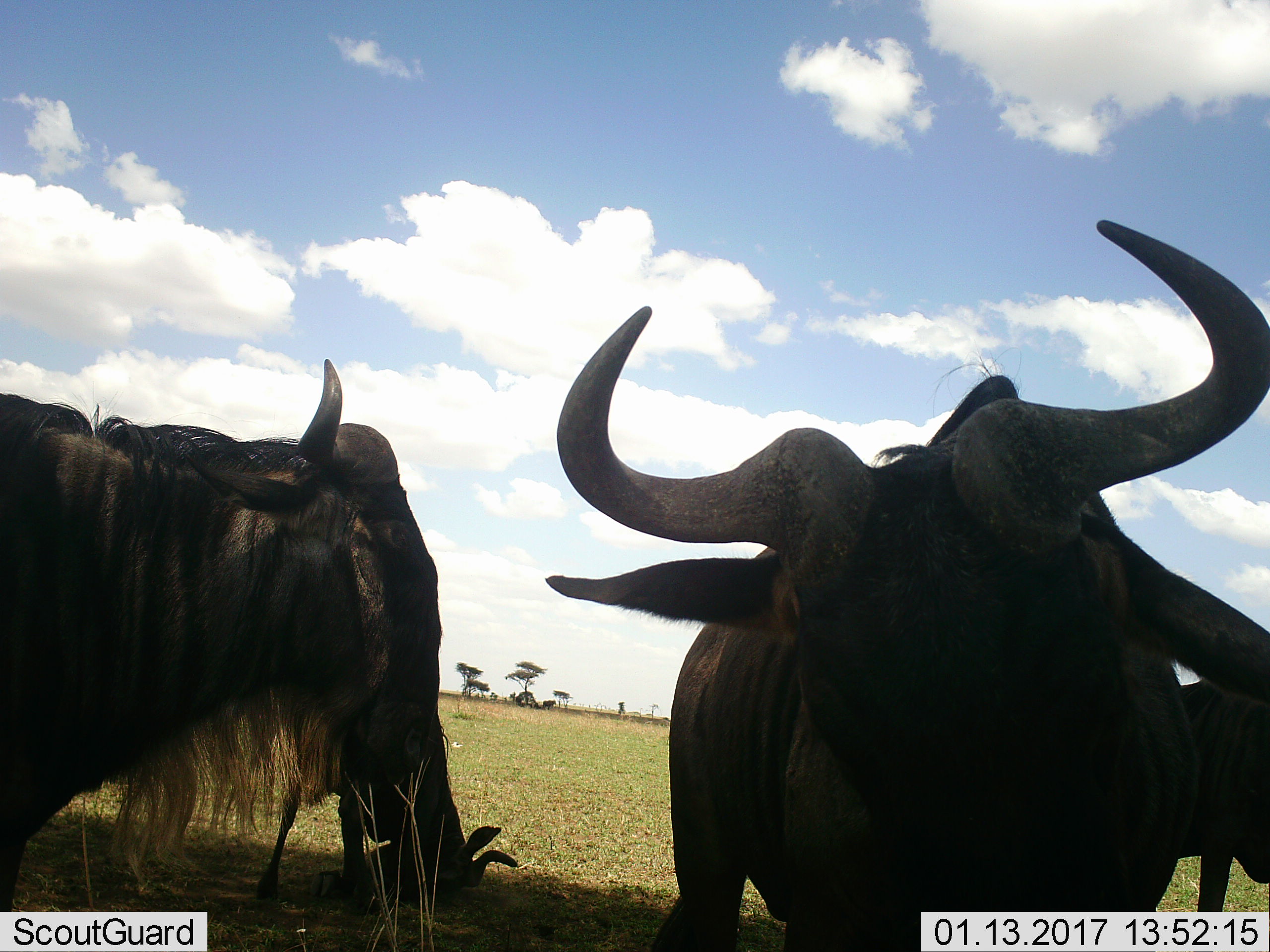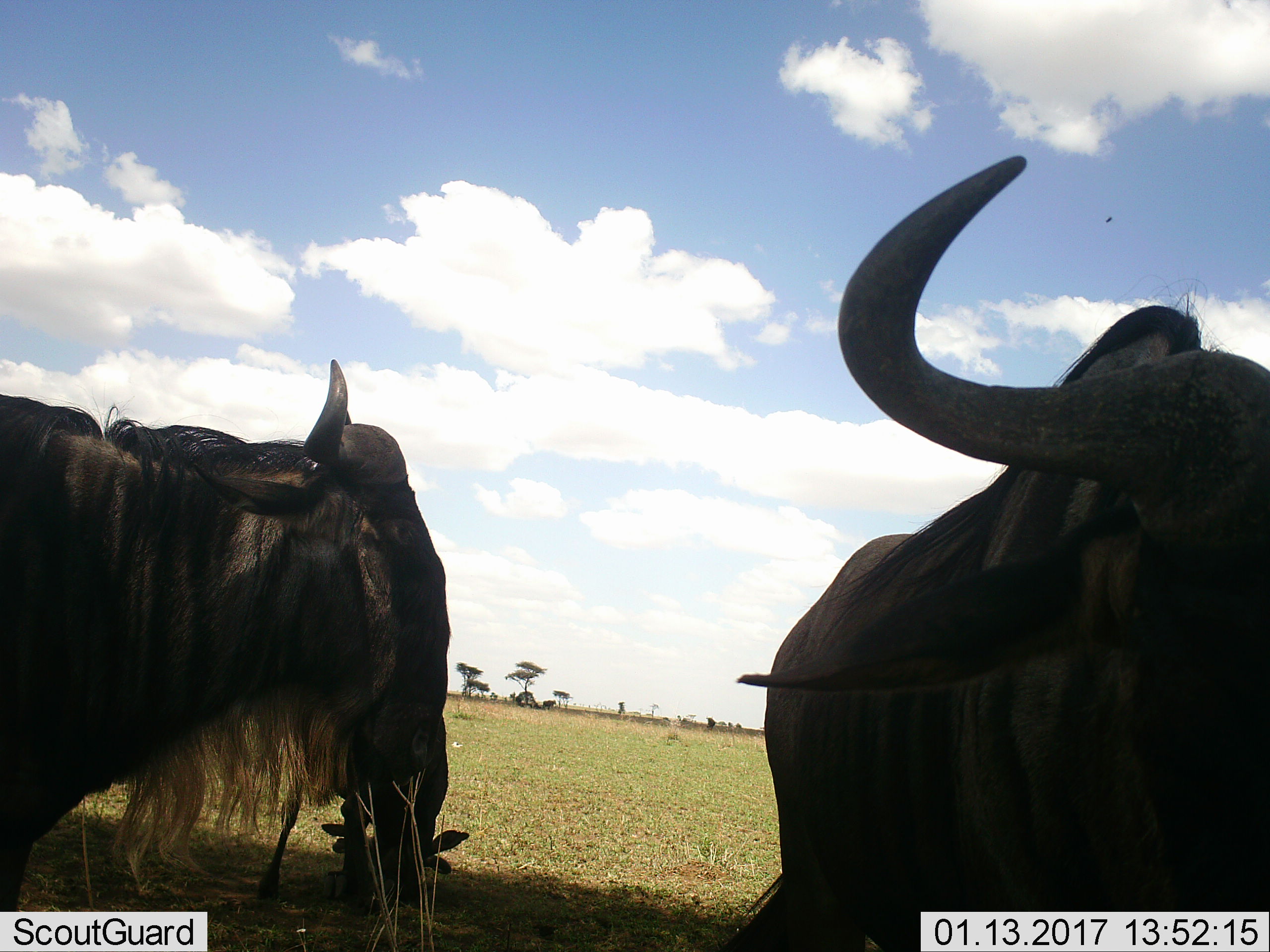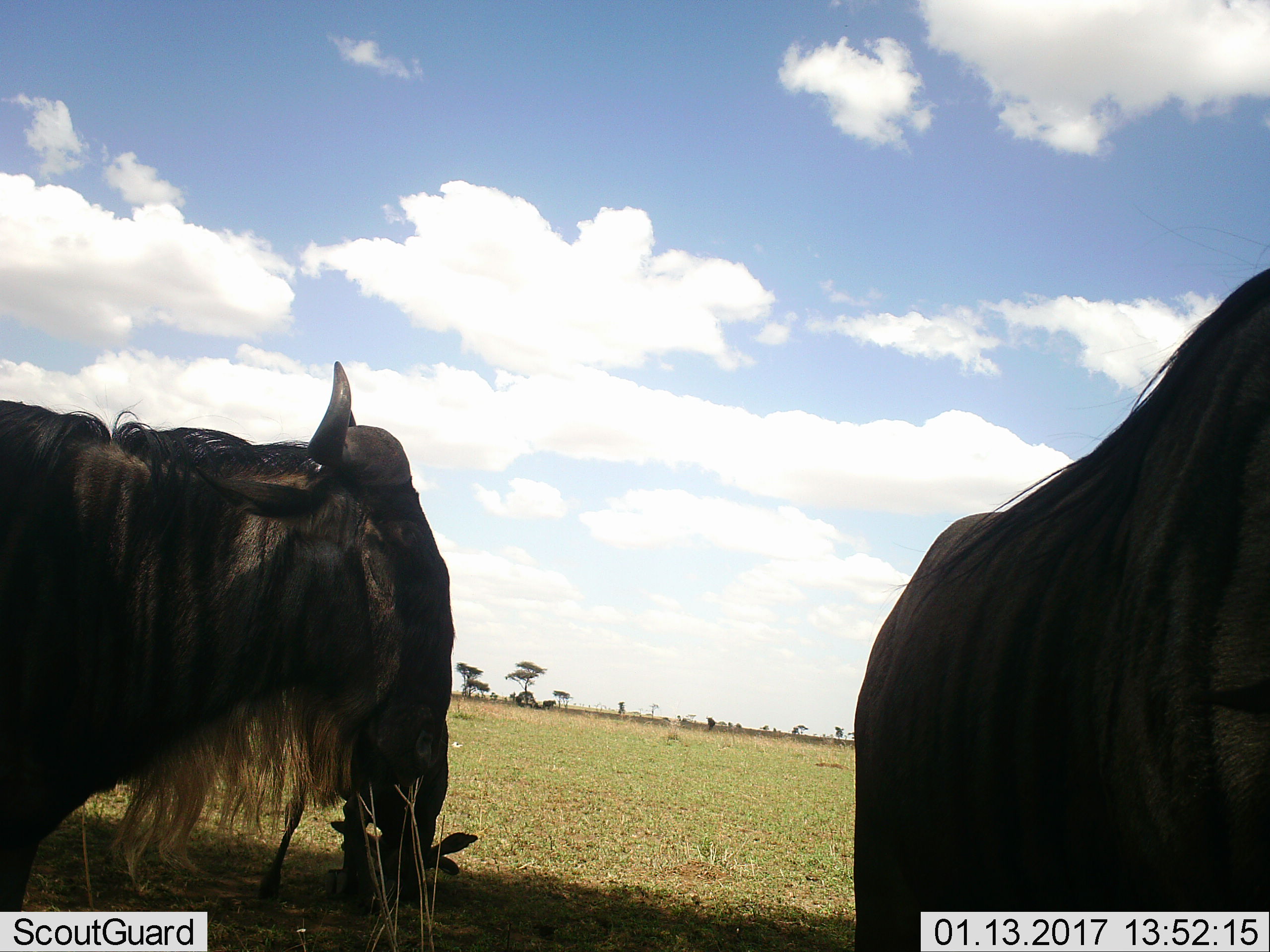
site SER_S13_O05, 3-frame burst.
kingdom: Animalia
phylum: Chordata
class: Mammalia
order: Artiodactyla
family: Bovidae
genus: Connochaetes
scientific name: Connochaetes taurinus taurinus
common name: blue wildebeest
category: wildebeestblue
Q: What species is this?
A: Wildebeestblue (blue wildebeest) (Connochaetes taurinus taurinus).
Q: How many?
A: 4.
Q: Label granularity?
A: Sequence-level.